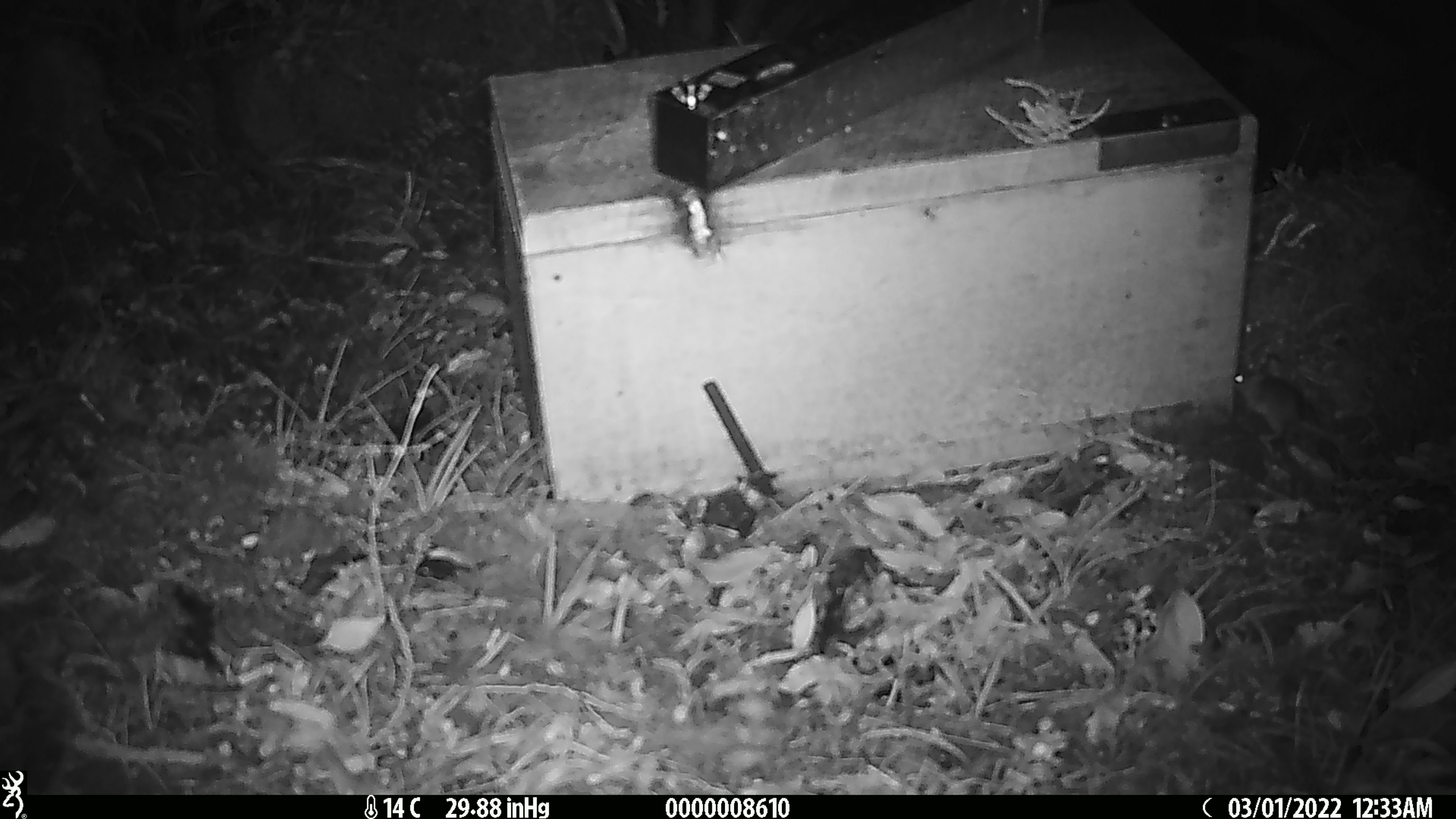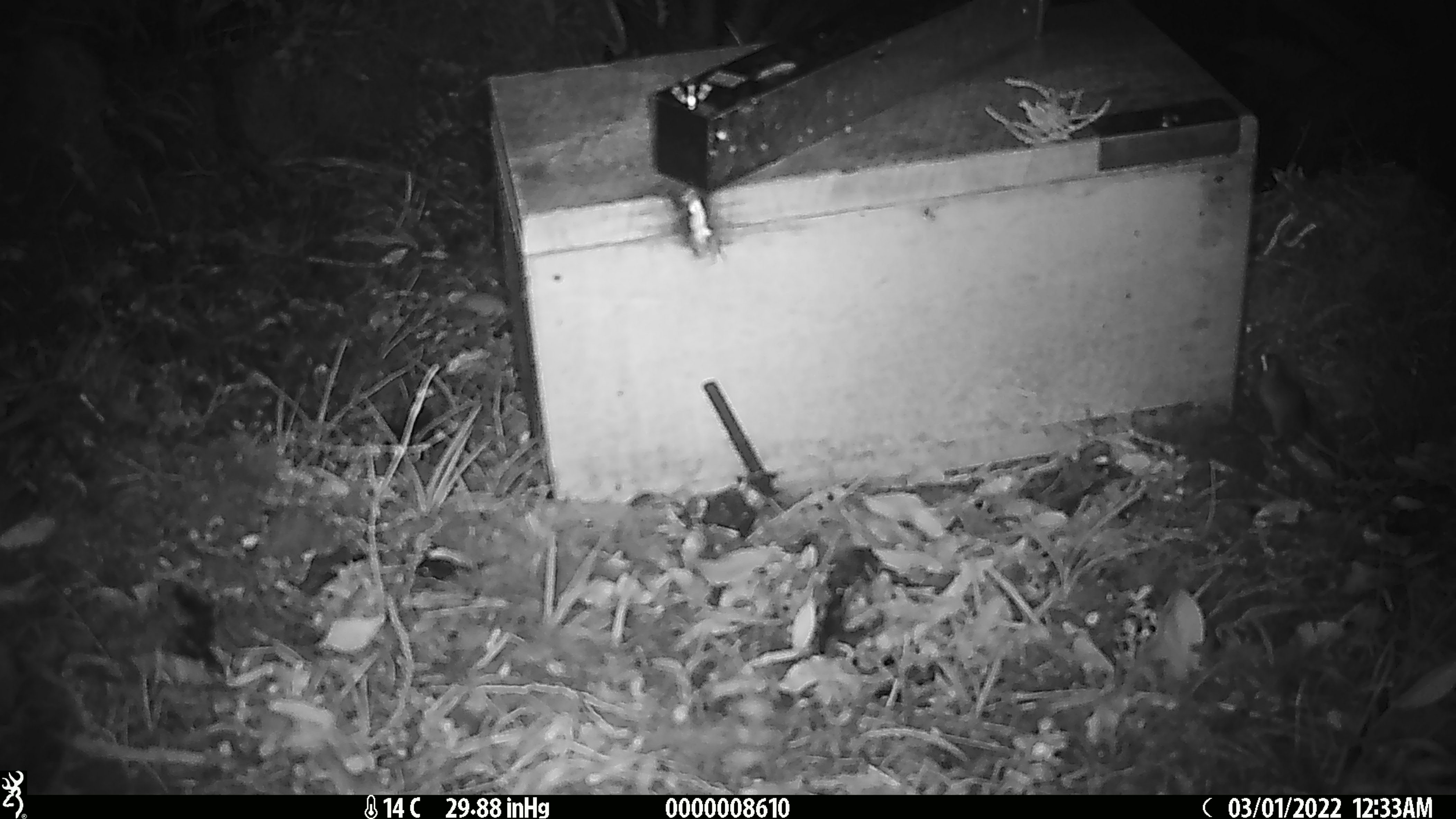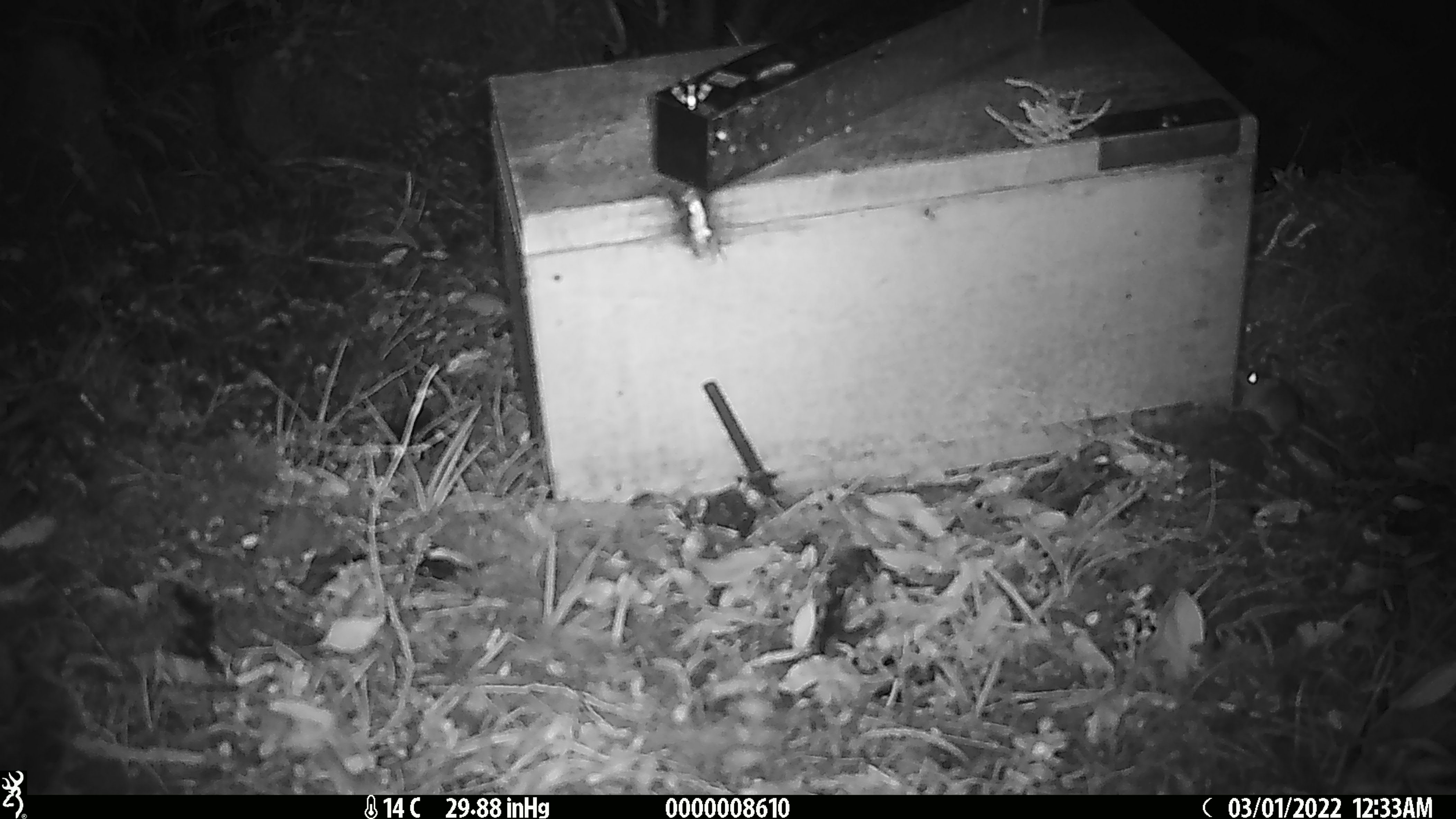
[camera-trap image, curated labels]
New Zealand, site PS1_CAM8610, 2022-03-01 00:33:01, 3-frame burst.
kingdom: Animalia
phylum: Chordata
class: Mammalia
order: Rodentia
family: Muridae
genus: Mus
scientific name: Mus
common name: mouse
Mouse (Mus).